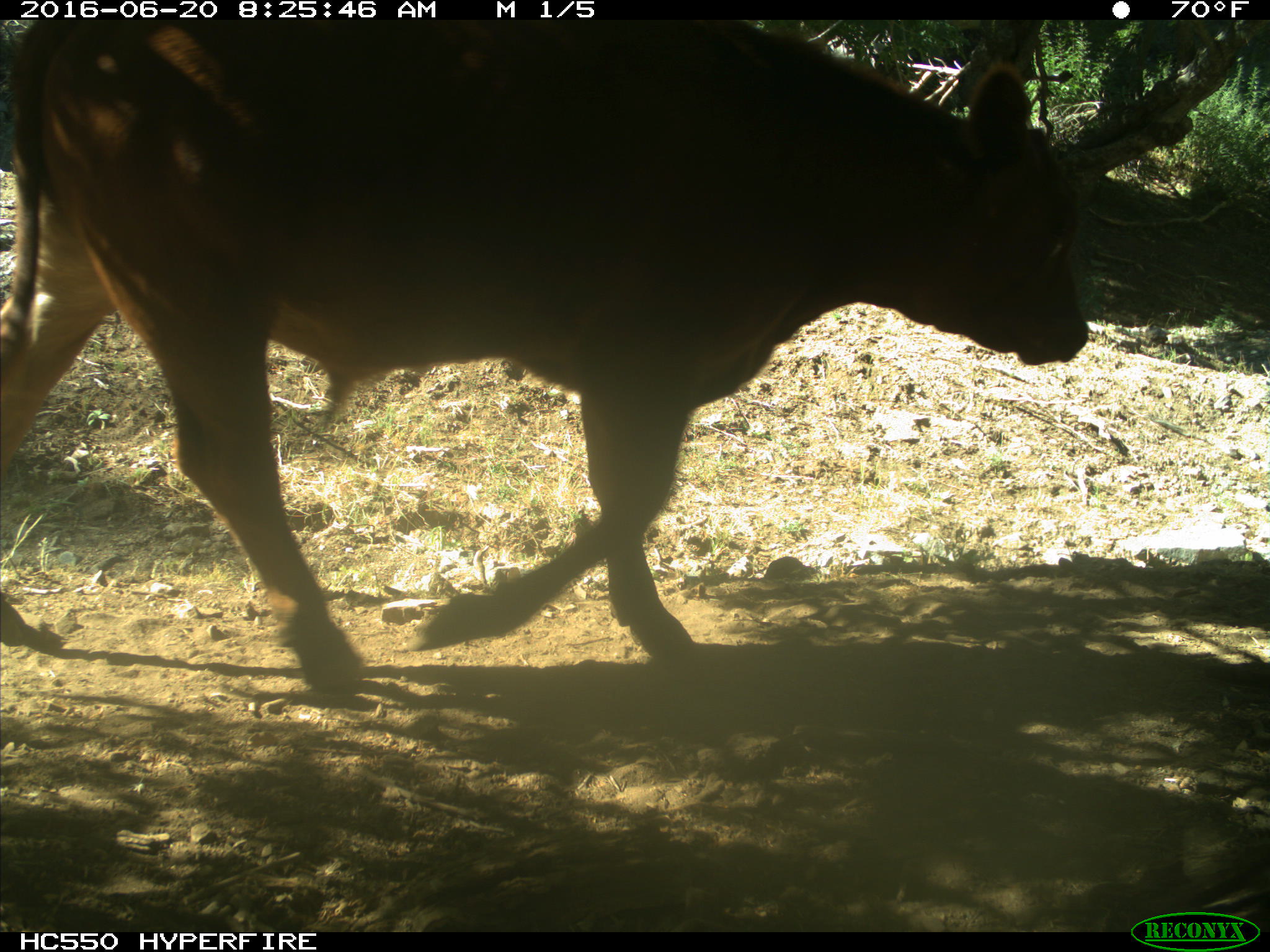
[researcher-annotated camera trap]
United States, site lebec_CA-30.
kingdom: Animalia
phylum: Chordata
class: Mammalia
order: Artiodactyla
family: Bovidae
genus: Bos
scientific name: Bos taurus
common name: domestic cow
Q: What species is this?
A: Bos taurus (domestic cow).